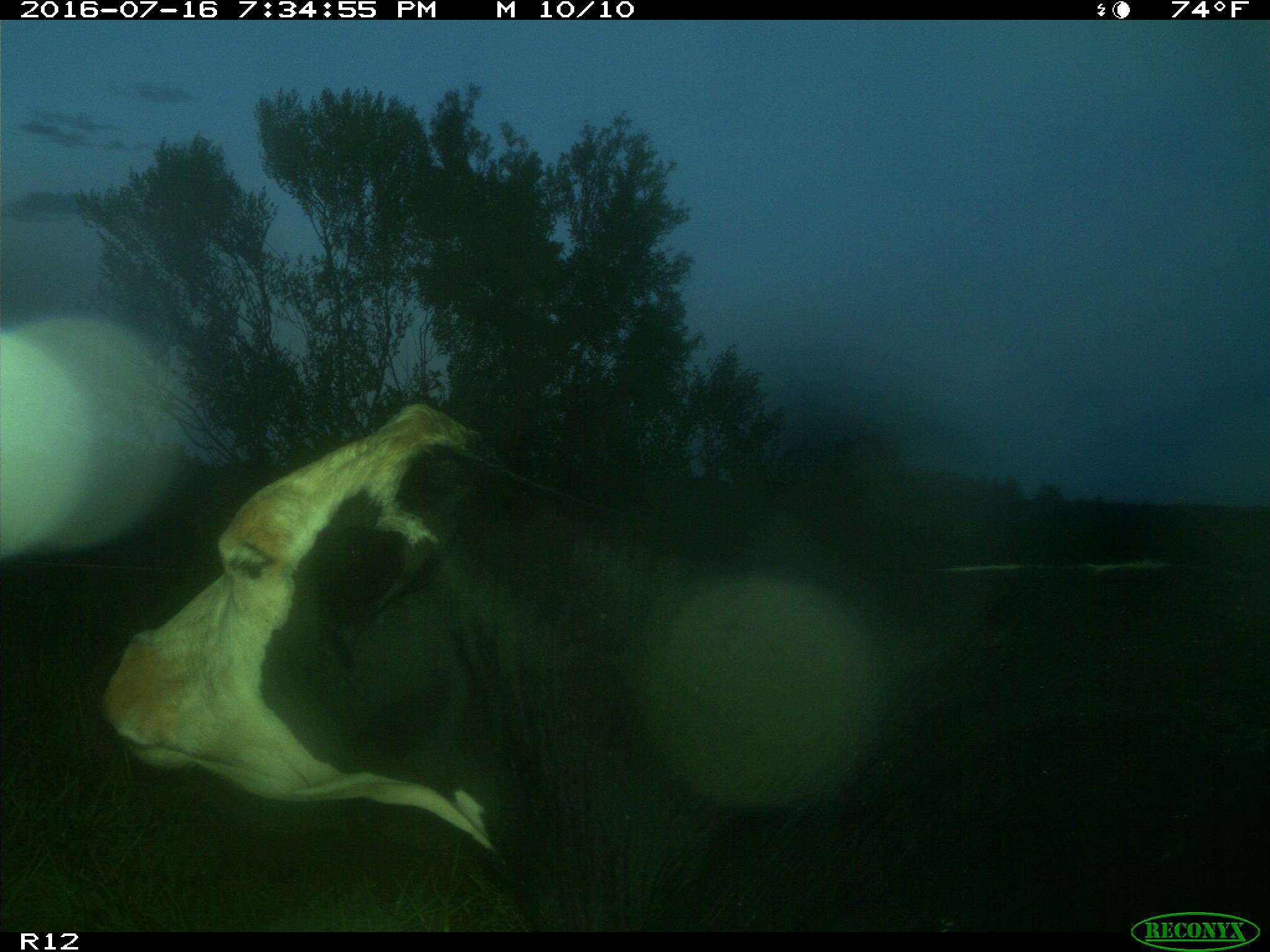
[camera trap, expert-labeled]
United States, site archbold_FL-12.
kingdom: Animalia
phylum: Chordata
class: Mammalia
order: Artiodactyla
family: Bovidae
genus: Bos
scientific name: Bos taurus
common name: domestic cow